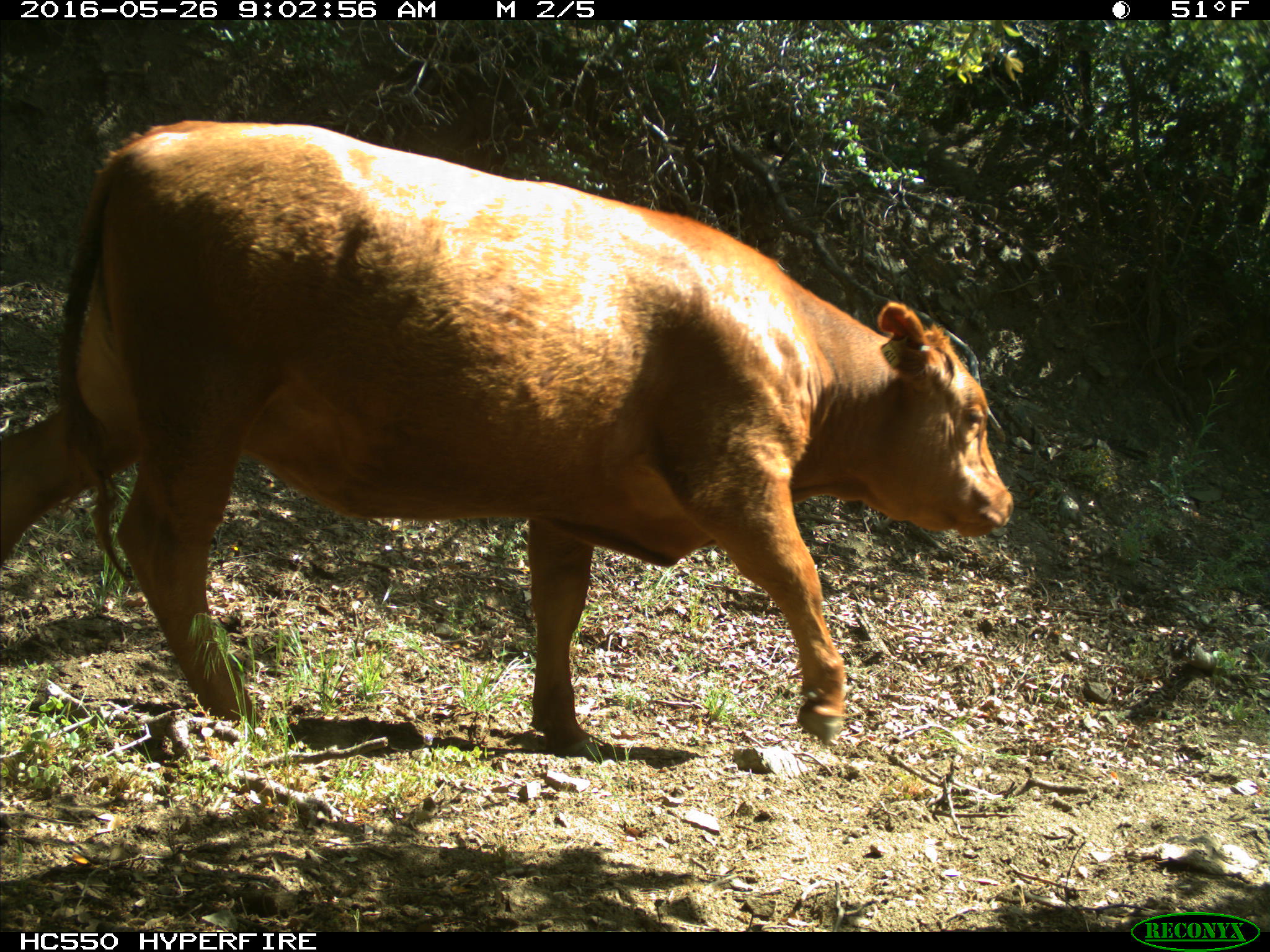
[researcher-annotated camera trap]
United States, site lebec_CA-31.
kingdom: Animalia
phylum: Chordata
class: Mammalia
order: Artiodactyla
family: Bovidae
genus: Bos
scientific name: Bos taurus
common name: domestic cow